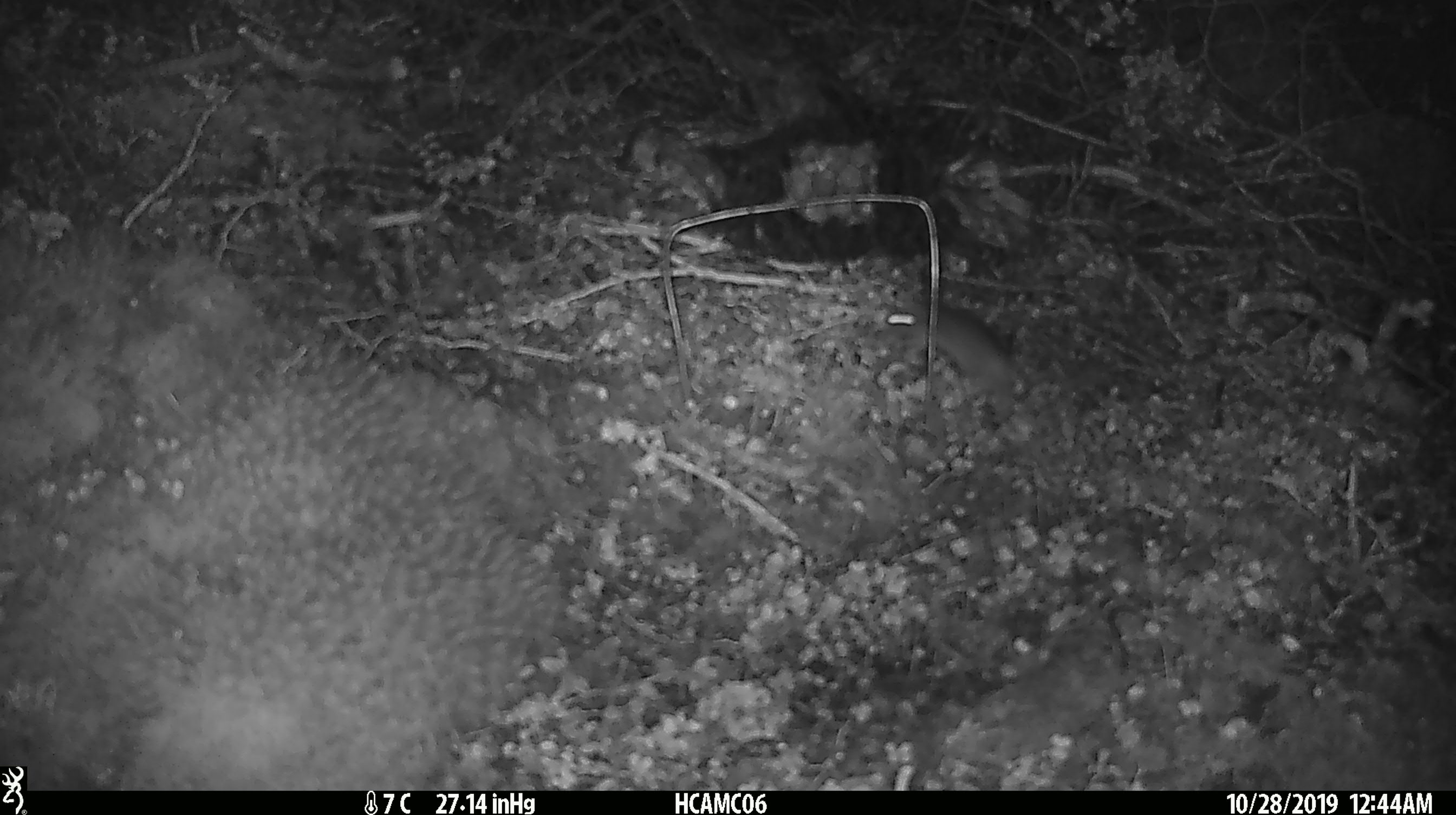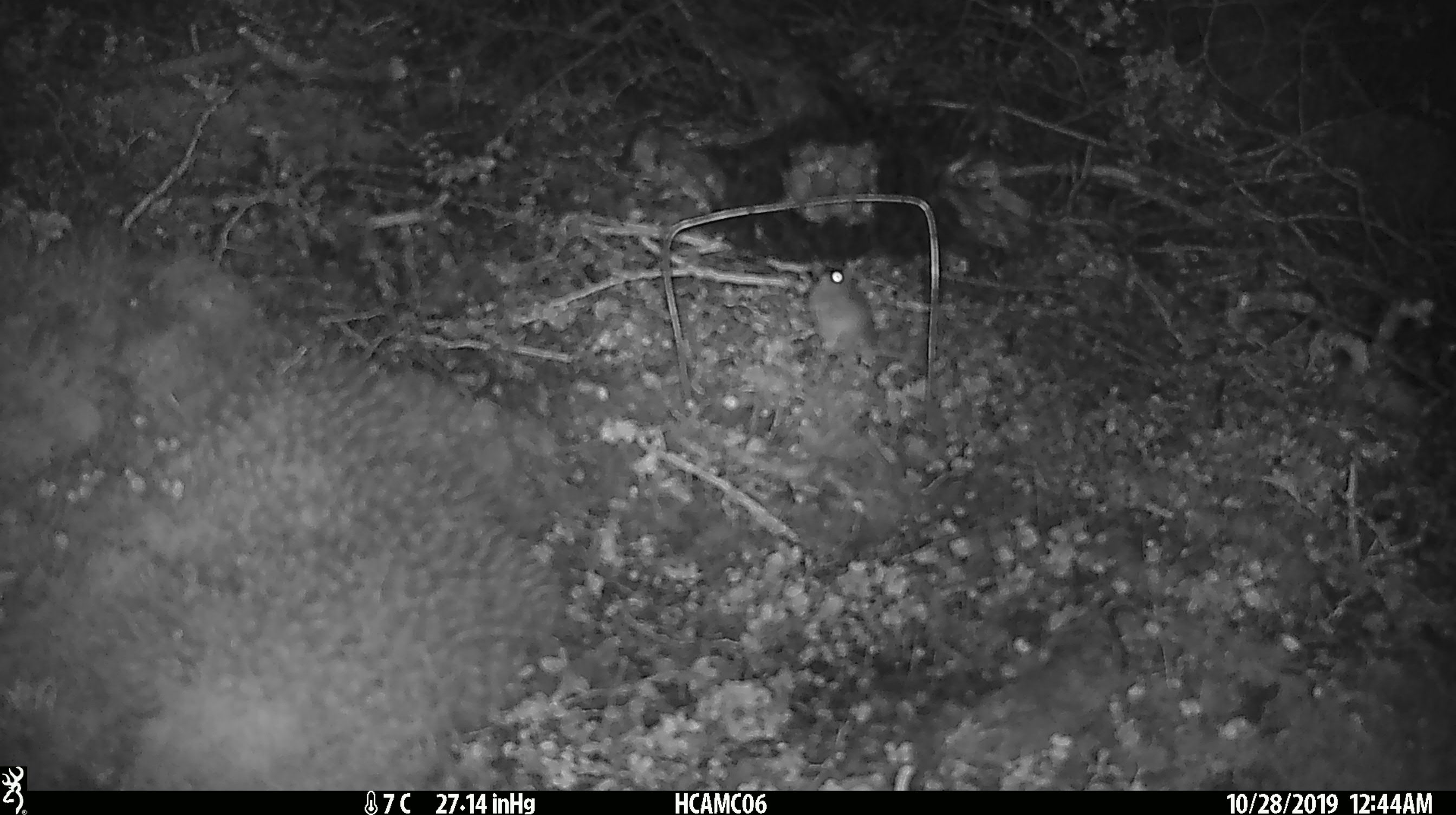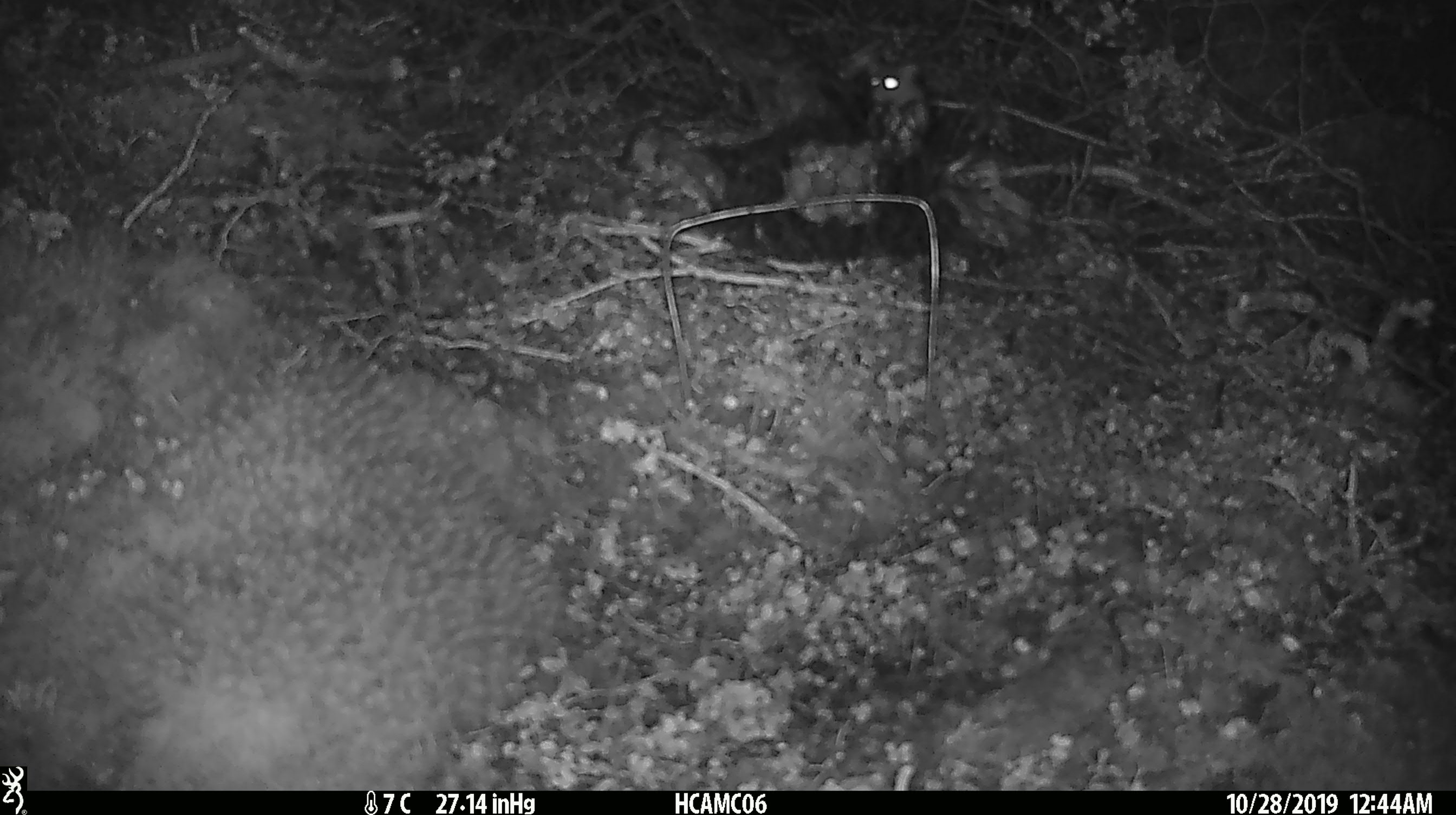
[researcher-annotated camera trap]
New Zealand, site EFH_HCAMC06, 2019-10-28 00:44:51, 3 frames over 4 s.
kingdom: Animalia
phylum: Chordata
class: Mammalia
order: Rodentia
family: Muridae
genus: Mus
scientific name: Mus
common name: mouse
Mouse (Mus).